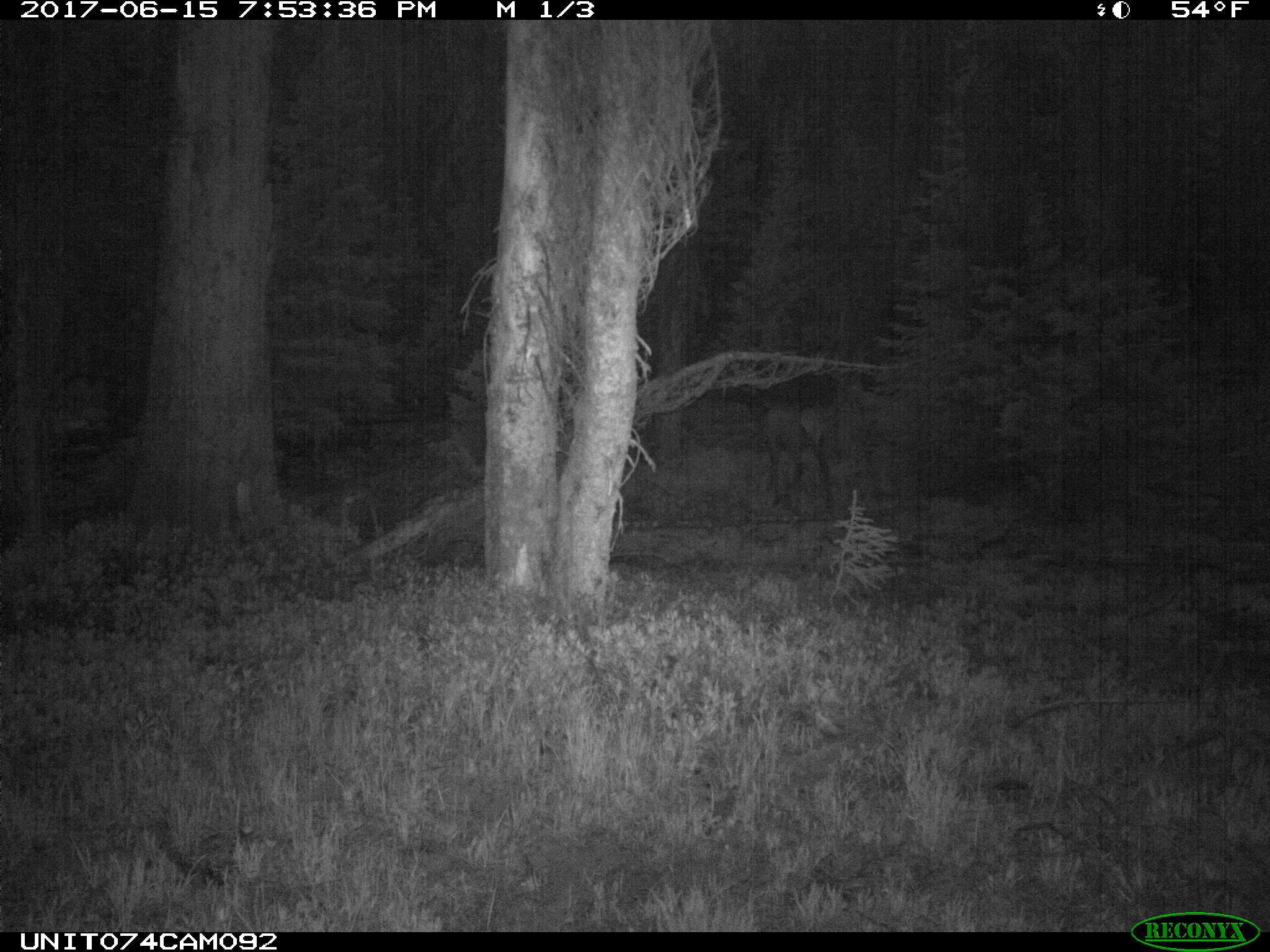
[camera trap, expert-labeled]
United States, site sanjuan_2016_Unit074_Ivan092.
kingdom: Animalia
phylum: Chordata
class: Mammalia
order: Artiodactyla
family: Cervidae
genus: Cervus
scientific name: Cervus elaphus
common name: red deer